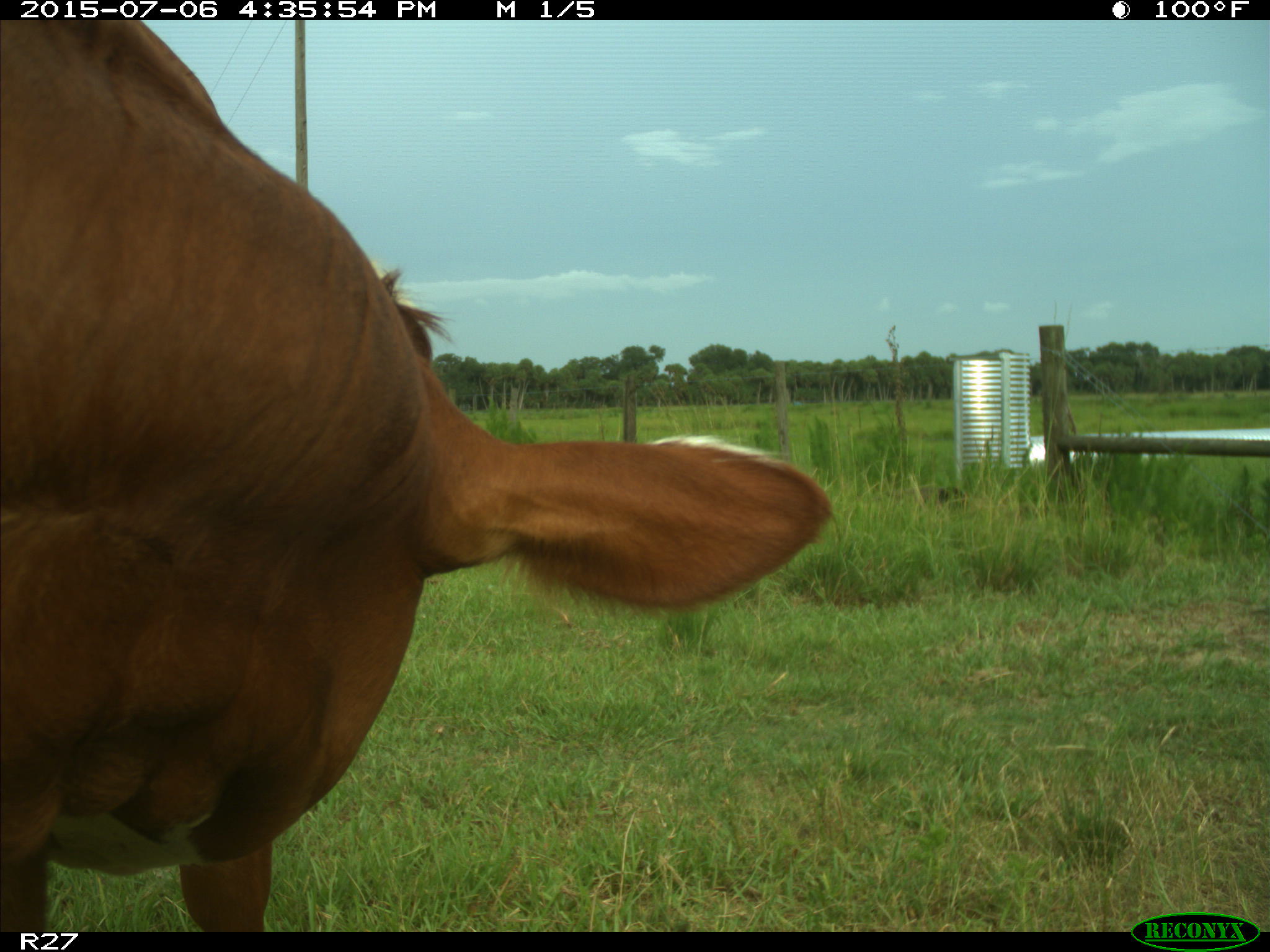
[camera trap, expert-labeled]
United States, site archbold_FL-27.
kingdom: Animalia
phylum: Chordata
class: Mammalia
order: Artiodactyla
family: Bovidae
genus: Bos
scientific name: Bos taurus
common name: domestic cow